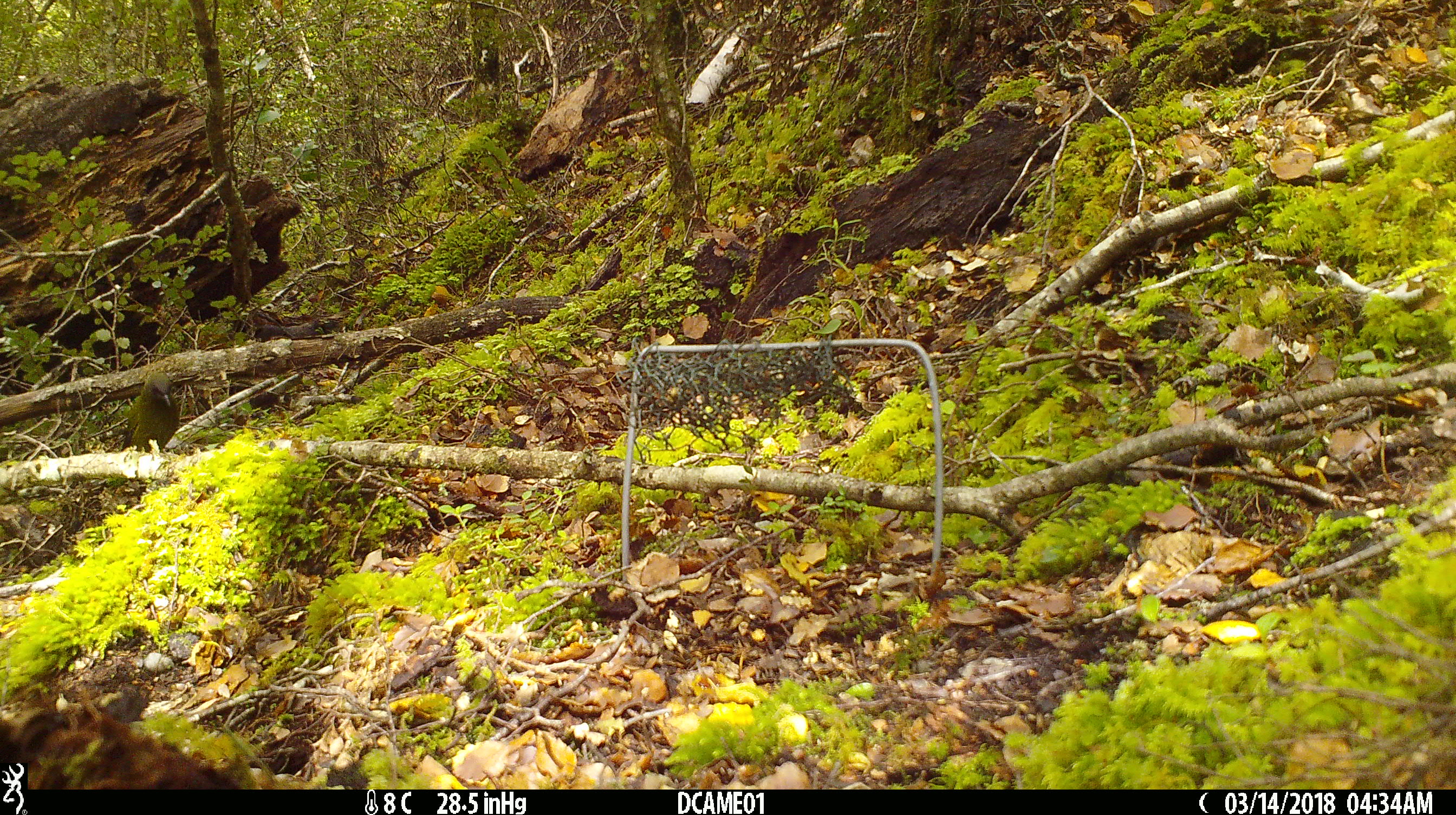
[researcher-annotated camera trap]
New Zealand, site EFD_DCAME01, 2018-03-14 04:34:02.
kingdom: Animalia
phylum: Chordata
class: Aves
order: Passeriformes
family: Meliphagidae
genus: Anthornis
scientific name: Anthornis melanura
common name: new zealand bellbird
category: bellbird